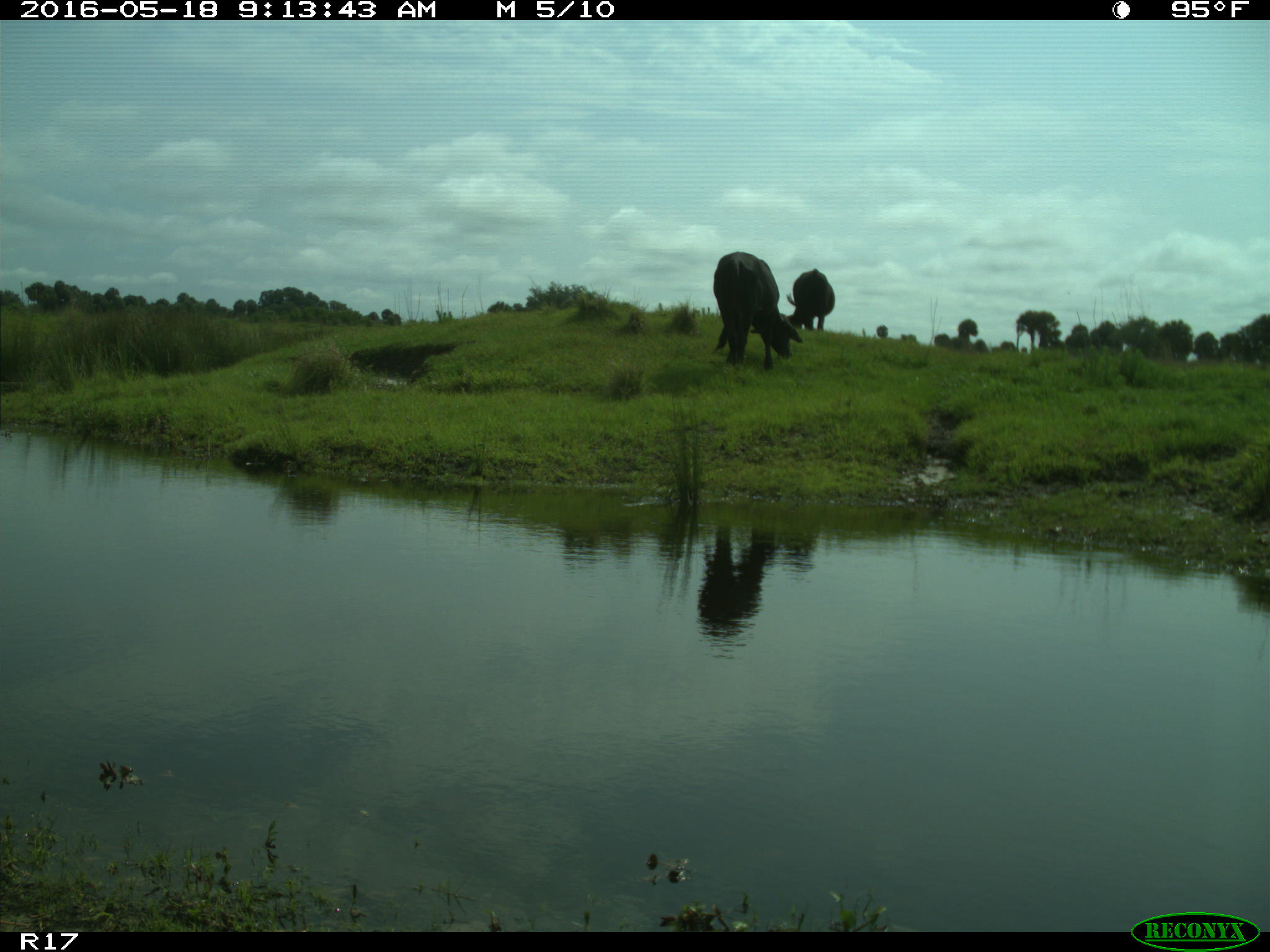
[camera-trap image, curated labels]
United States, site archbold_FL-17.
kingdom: Animalia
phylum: Chordata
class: Mammalia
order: Artiodactyla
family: Bovidae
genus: Bos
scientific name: Bos taurus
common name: domestic cow